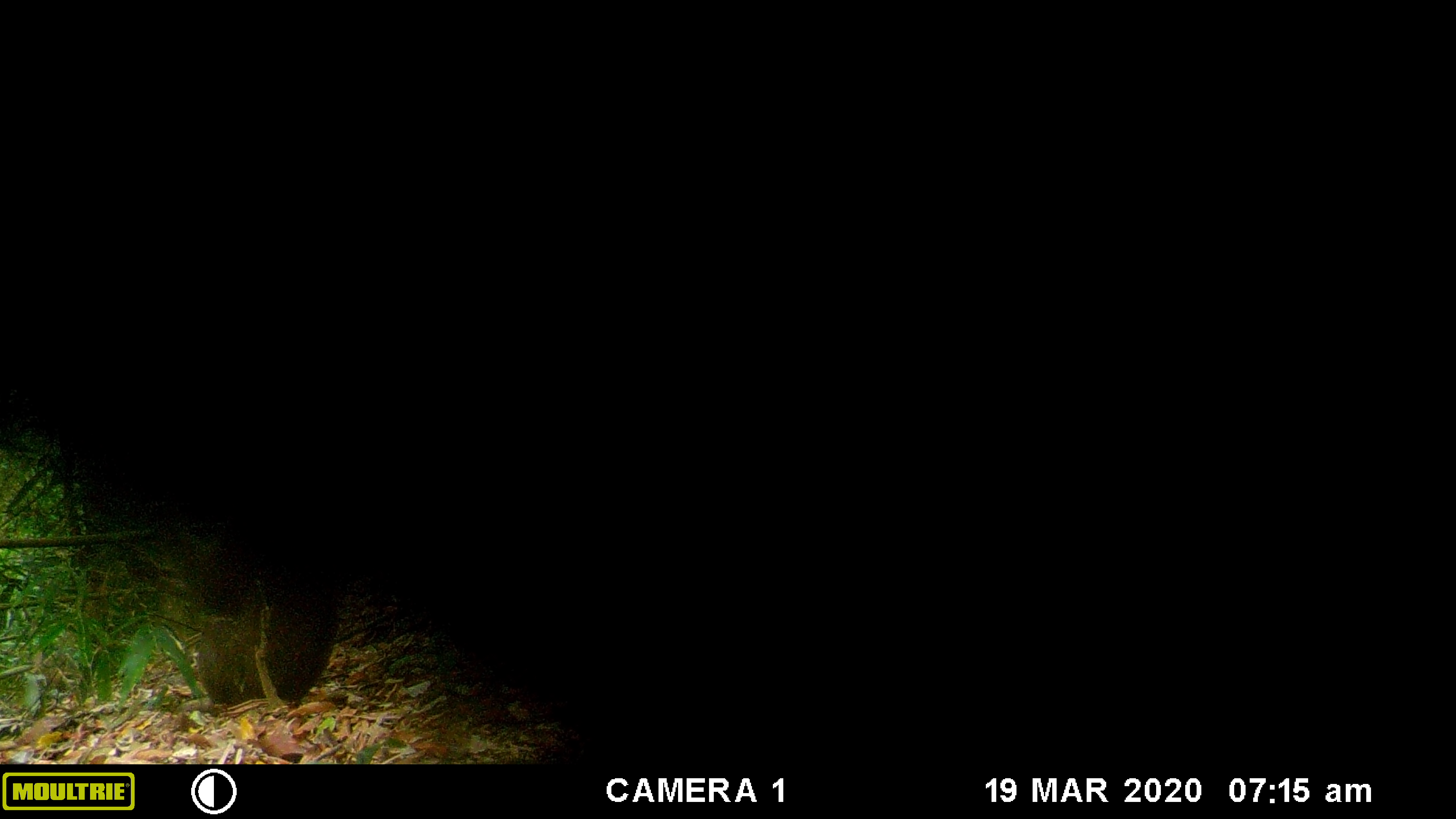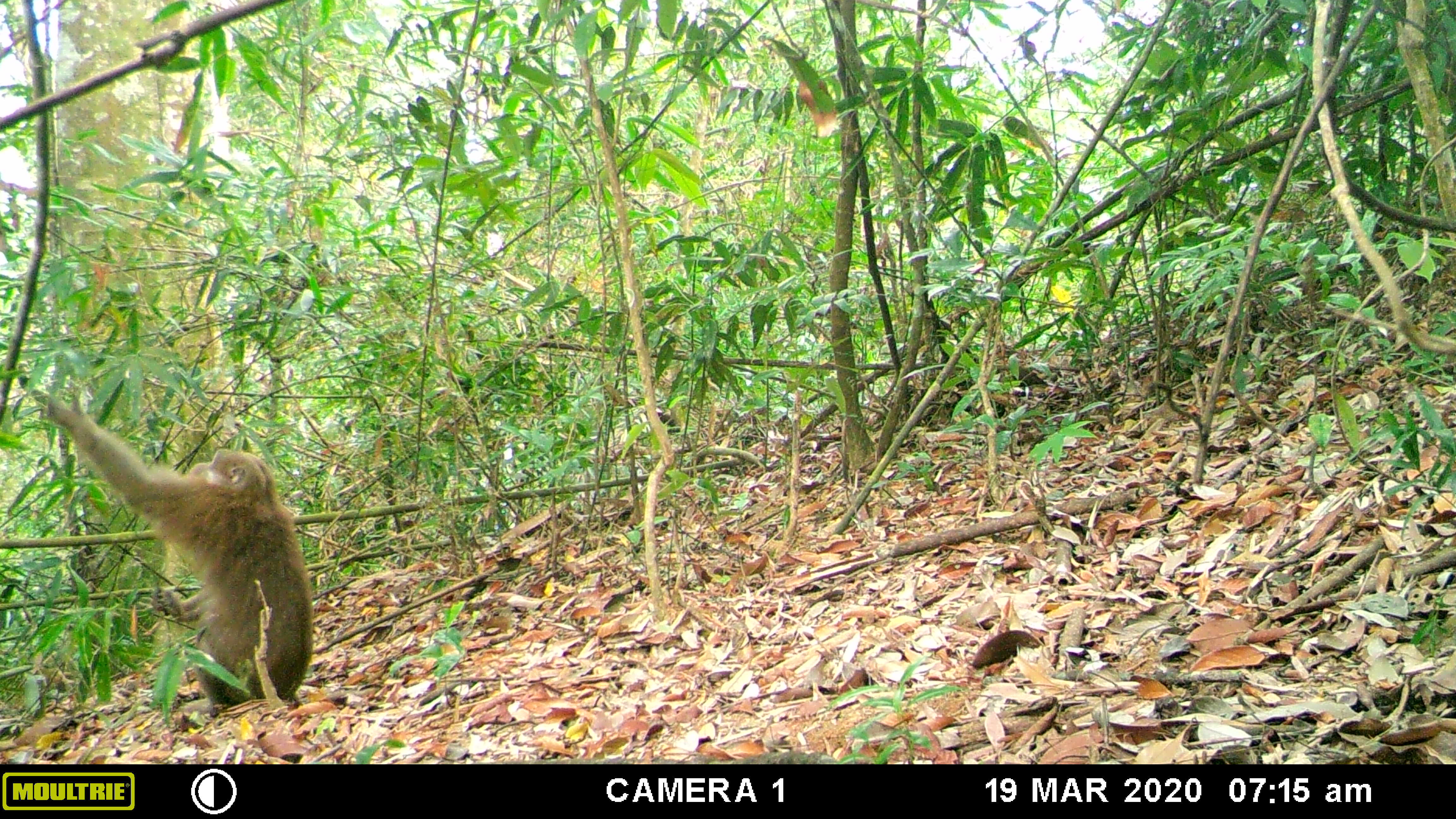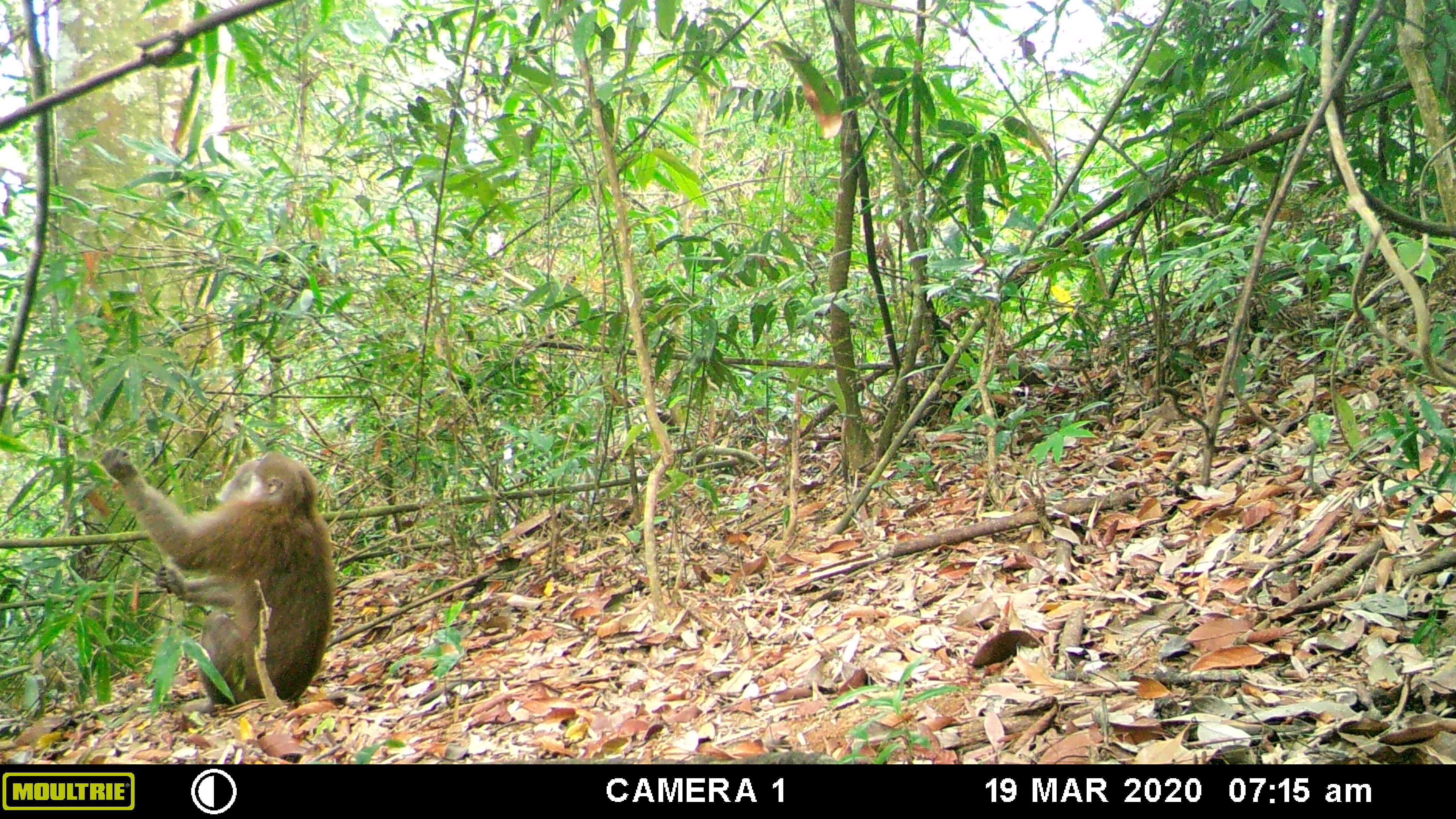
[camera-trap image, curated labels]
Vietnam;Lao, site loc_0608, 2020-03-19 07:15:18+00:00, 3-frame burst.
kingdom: Animalia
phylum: Chordata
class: Mammalia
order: Primates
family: Cercopithecidae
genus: Macaca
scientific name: Macaca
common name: macaques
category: assam or rhesus macaque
Assam or rhesus macaque (macaques) (Macaca). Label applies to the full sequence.